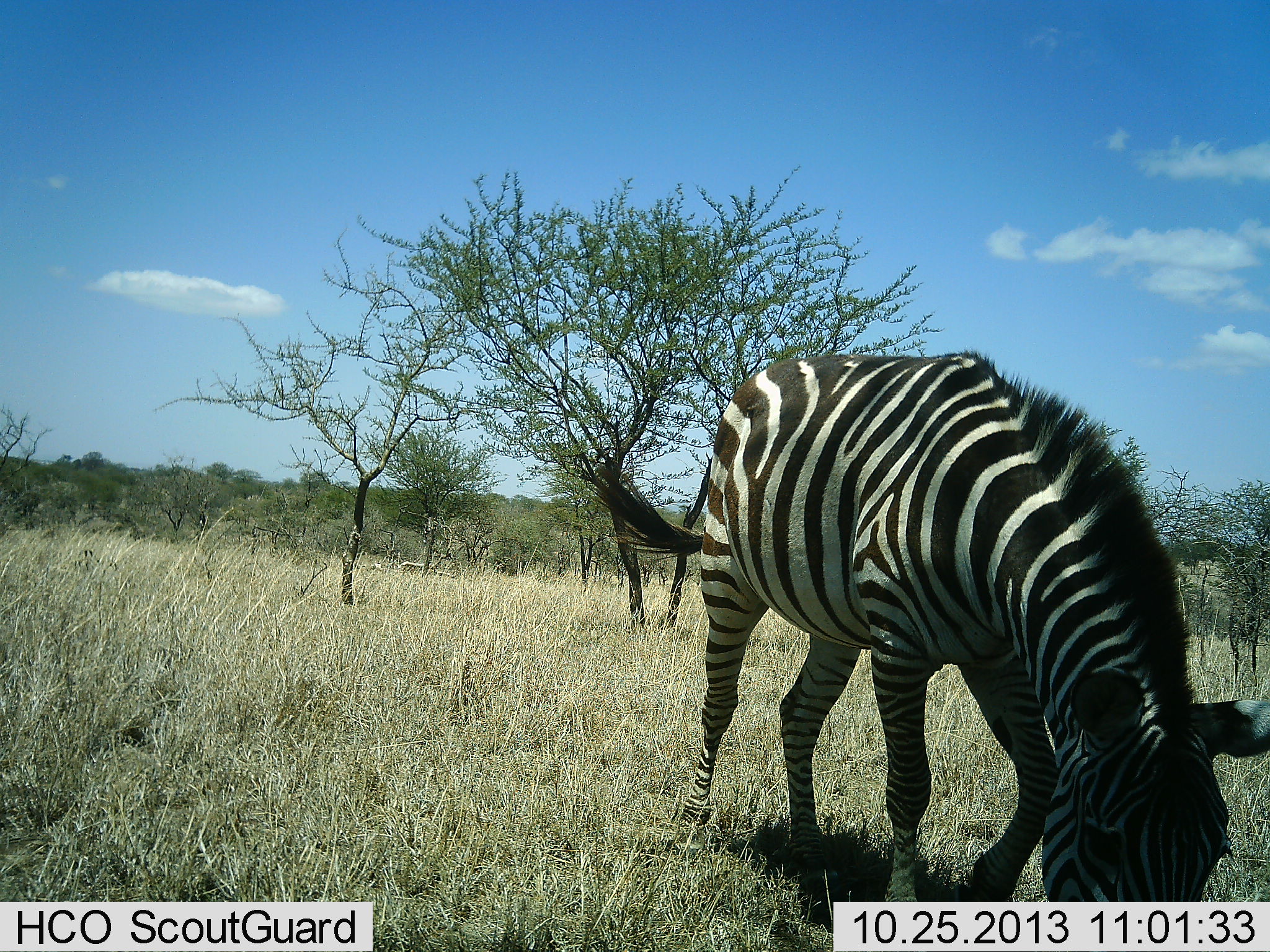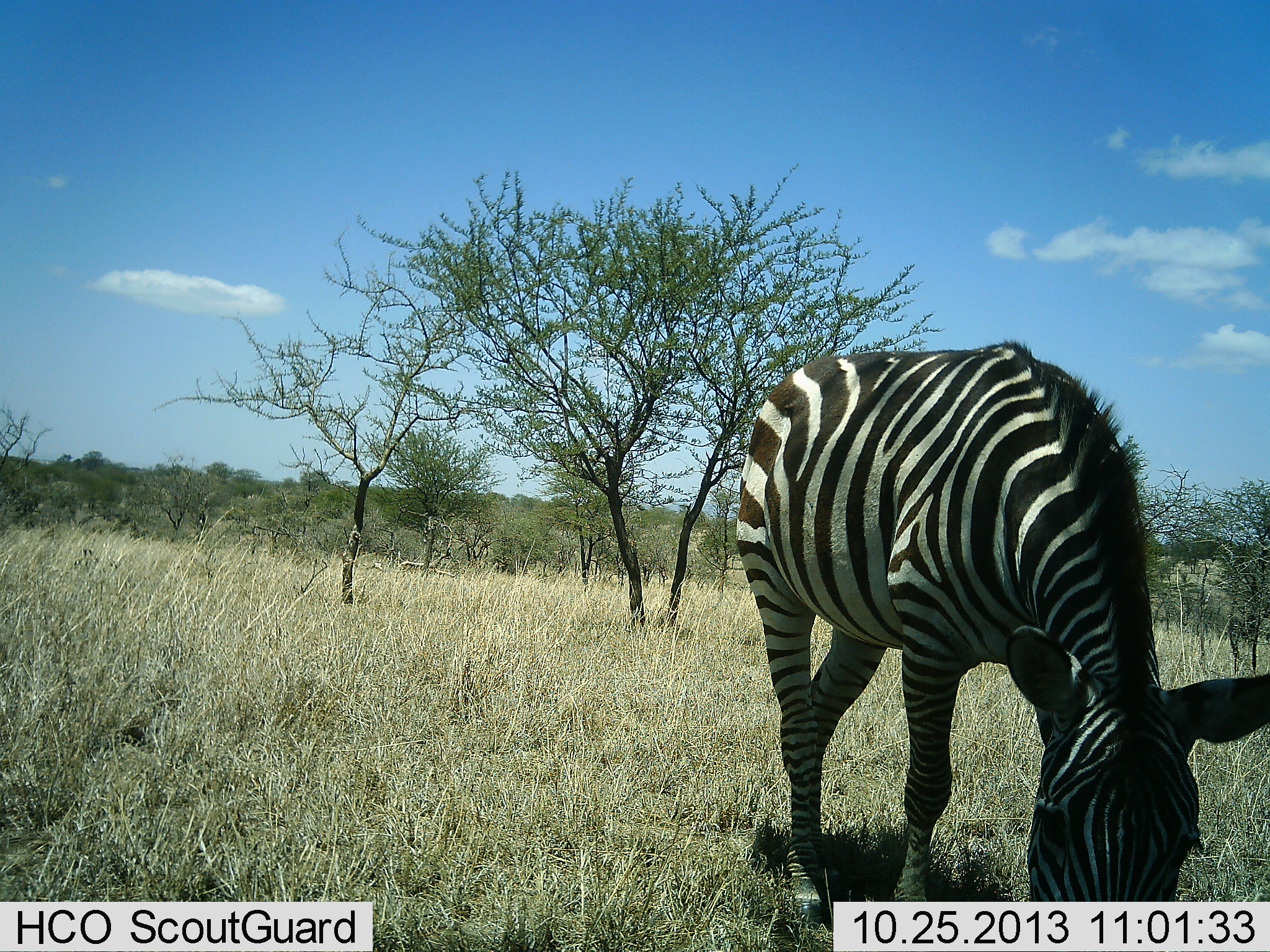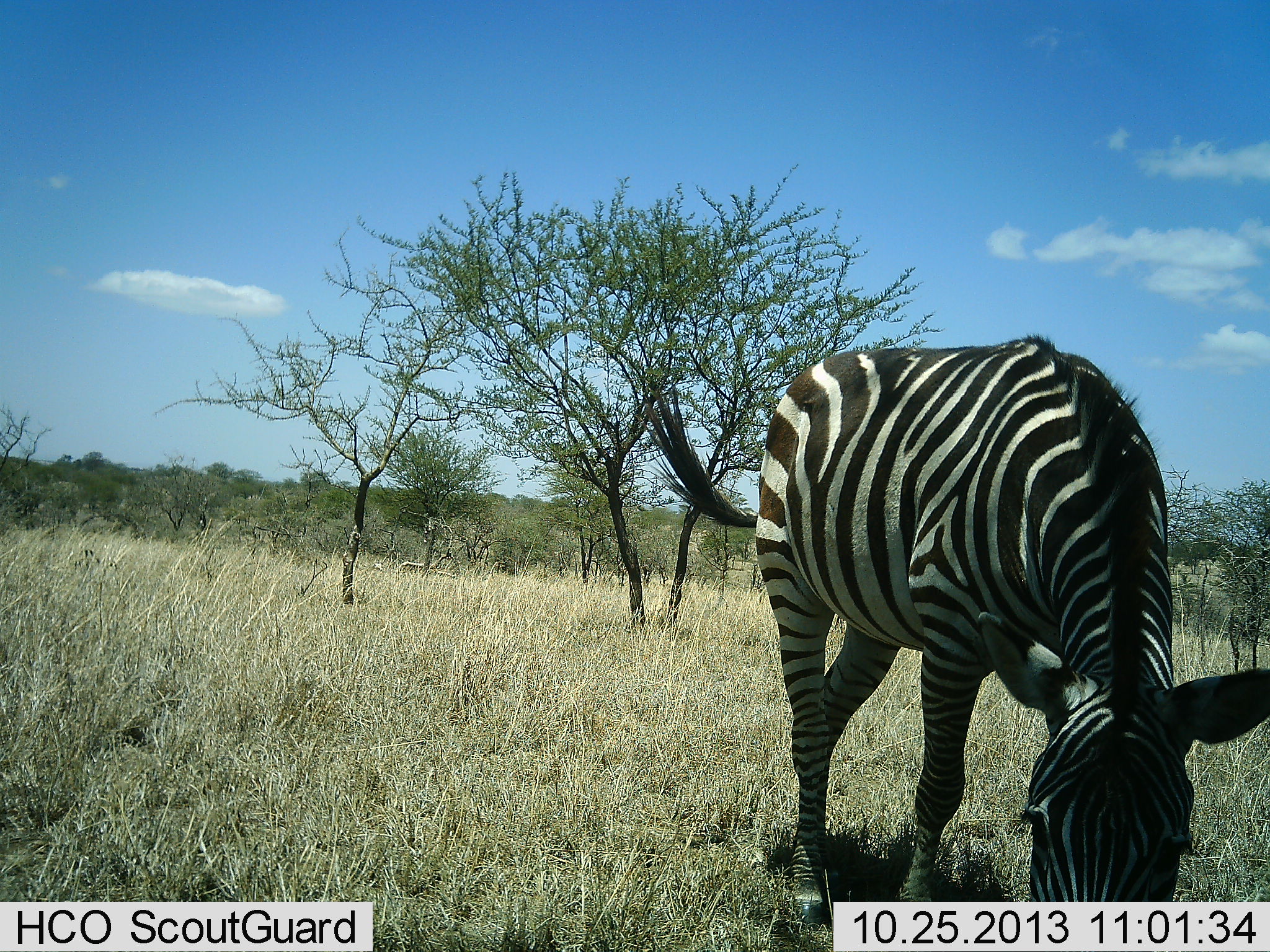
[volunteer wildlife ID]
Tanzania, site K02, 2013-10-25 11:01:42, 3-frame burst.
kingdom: Animalia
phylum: Chordata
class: Mammalia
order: Perissodactyla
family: Equidae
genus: Equus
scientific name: Equus quagga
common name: plains zebra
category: zebra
Zebra (plains zebra) (Equus quagga), count 1. Behavior (volunteer vote fractions): standing 15%, resting 0%, moving 4%, interacting 0%. Young present (vote fraction): 0%. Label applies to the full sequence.